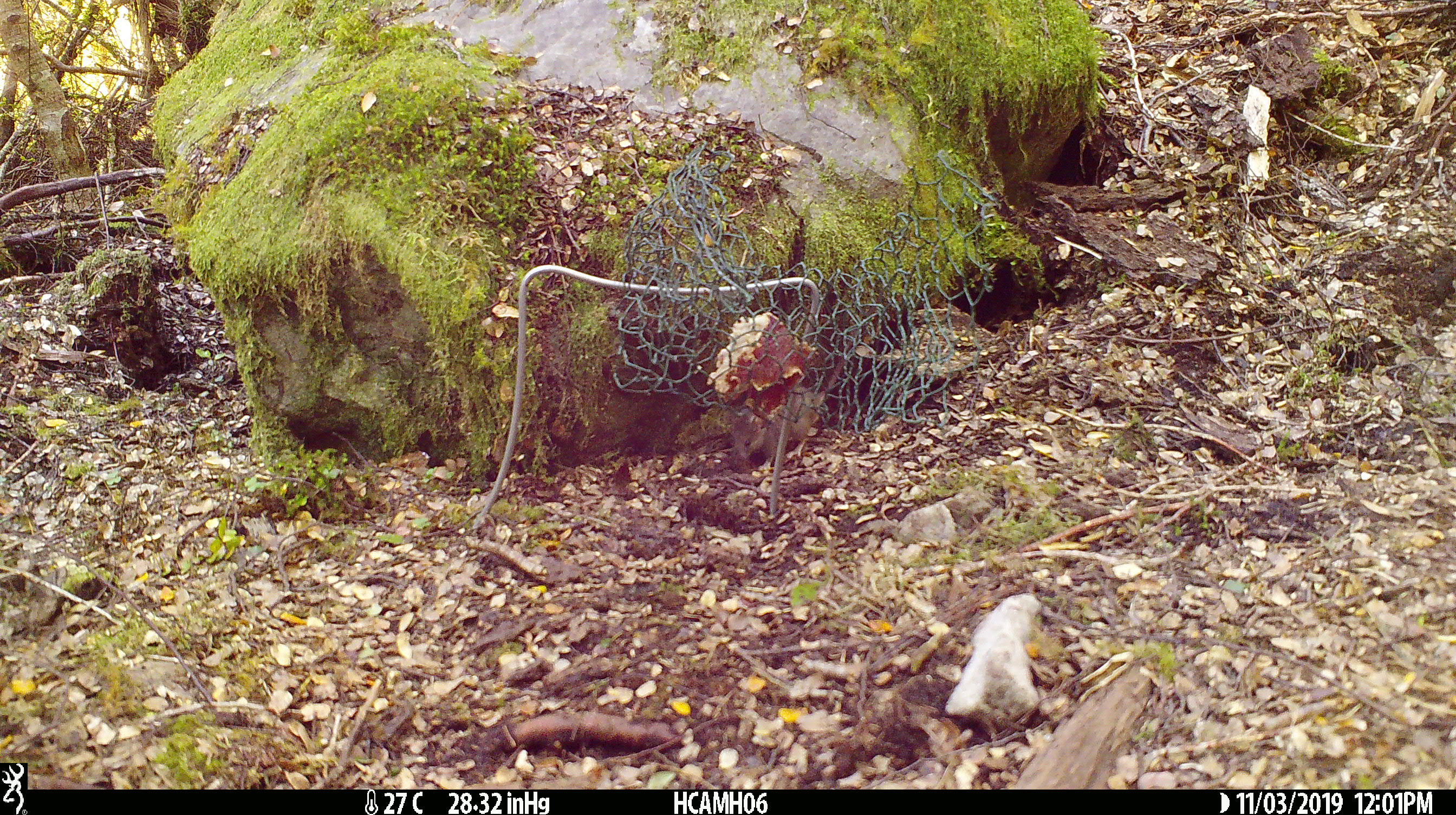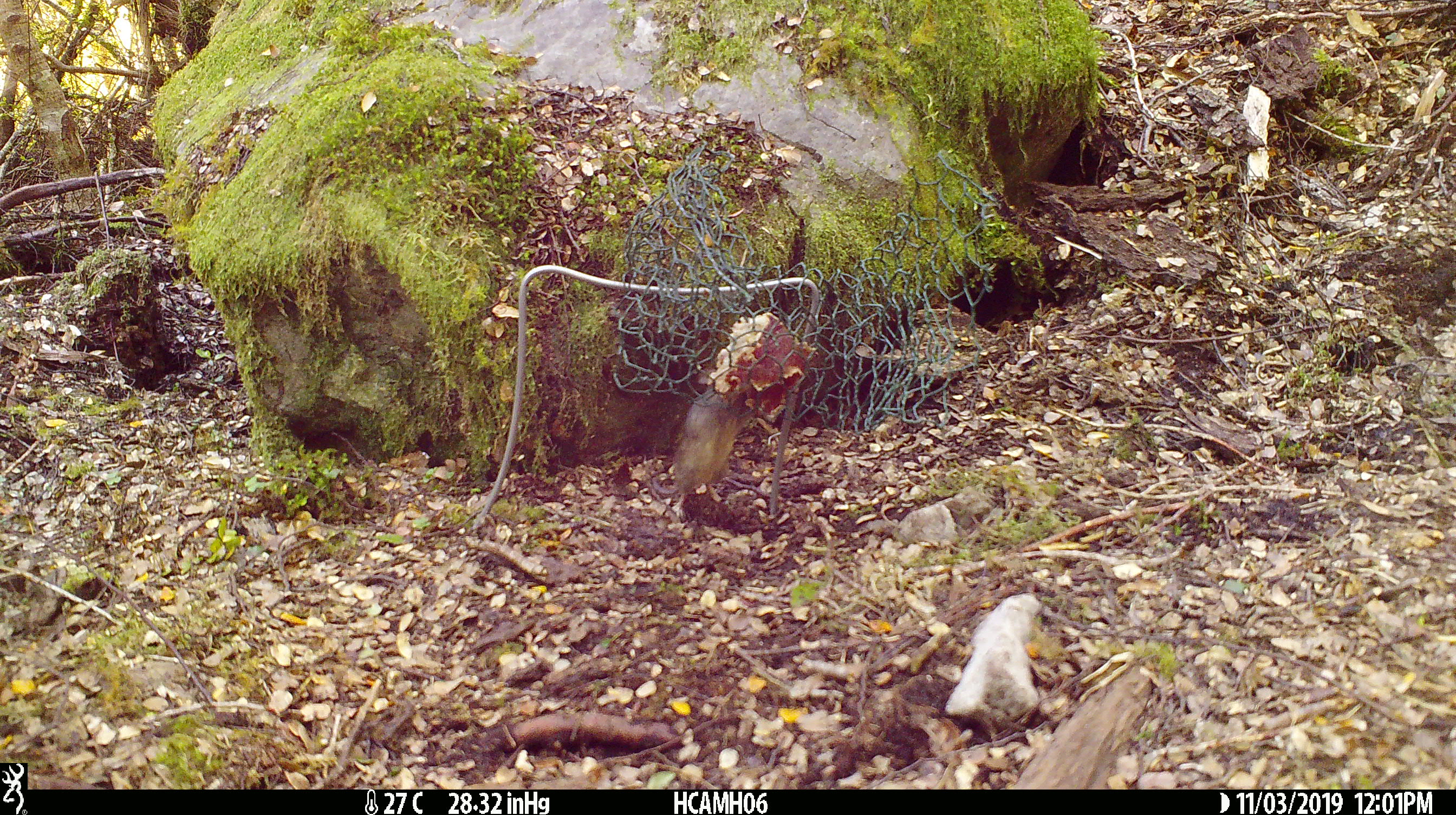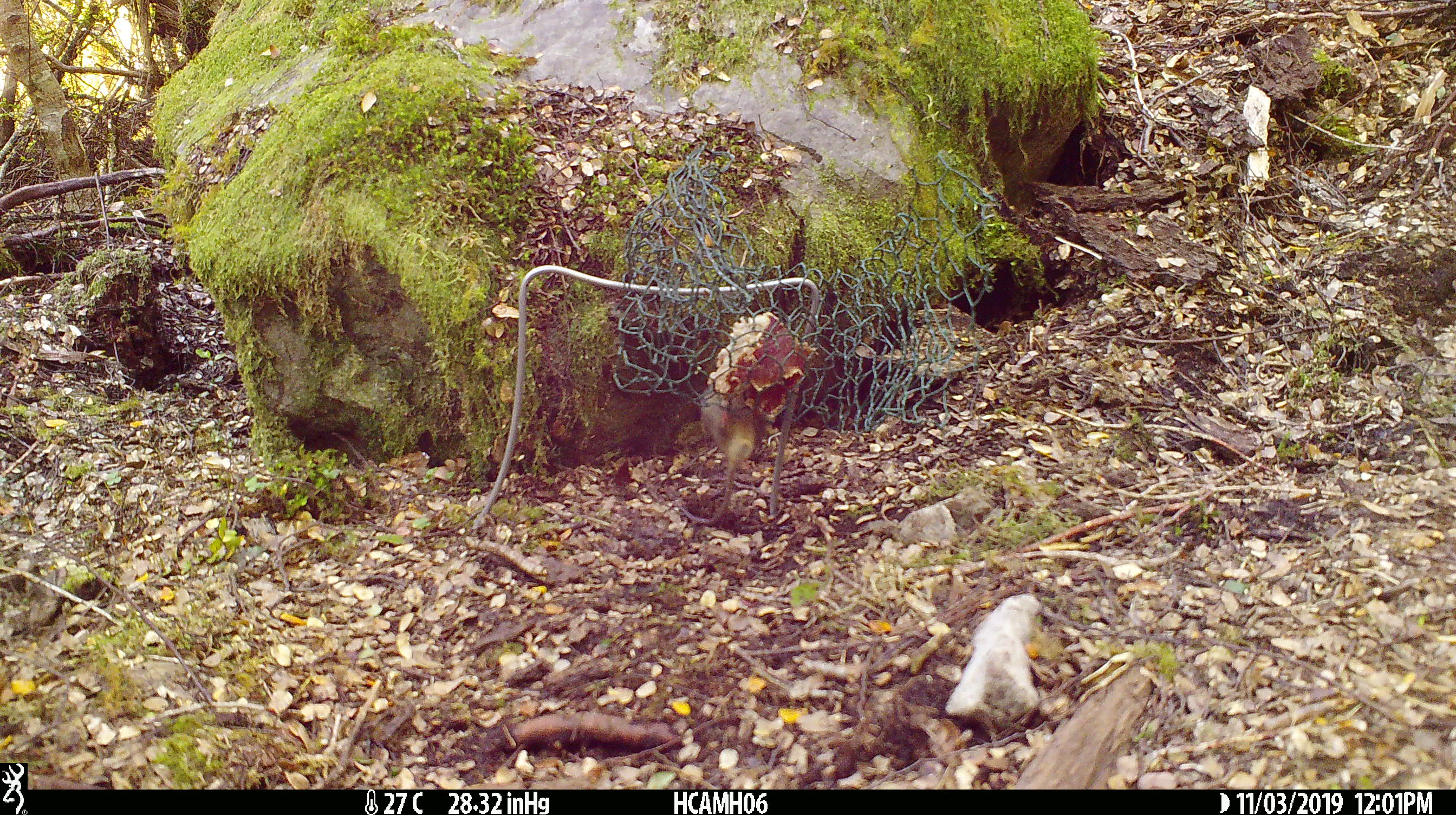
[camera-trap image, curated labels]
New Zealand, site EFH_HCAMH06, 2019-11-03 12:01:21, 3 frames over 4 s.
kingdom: Animalia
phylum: Chordata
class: Mammalia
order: Rodentia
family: Muridae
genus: Mus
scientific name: Mus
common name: mouse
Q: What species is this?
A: Mouse (Mus).